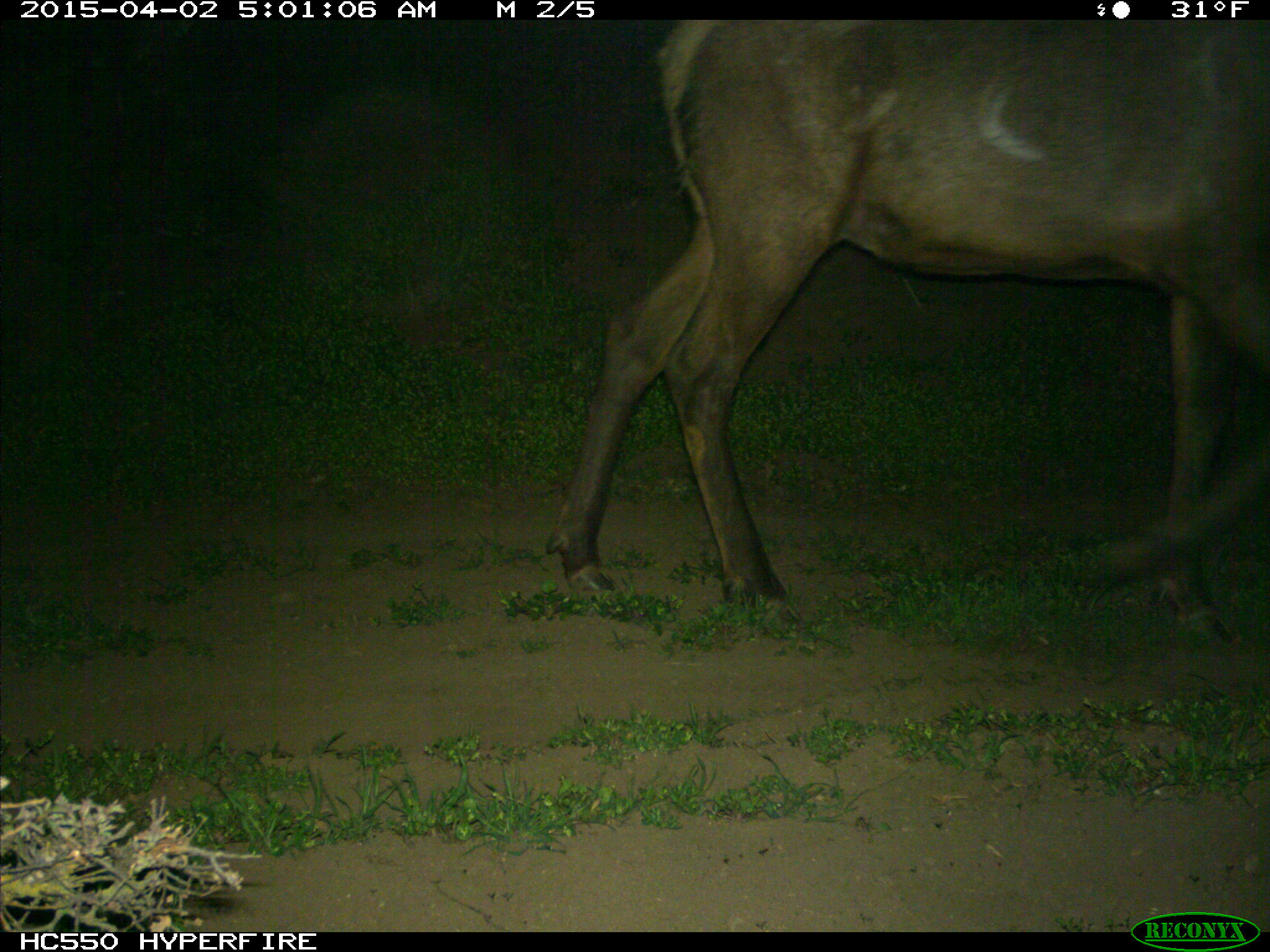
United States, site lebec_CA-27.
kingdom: Animalia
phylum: Chordata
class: Mammalia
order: Artiodactyla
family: Cervidae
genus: Cervus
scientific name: Cervus canadensis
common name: elk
Cervus canadensis (elk).